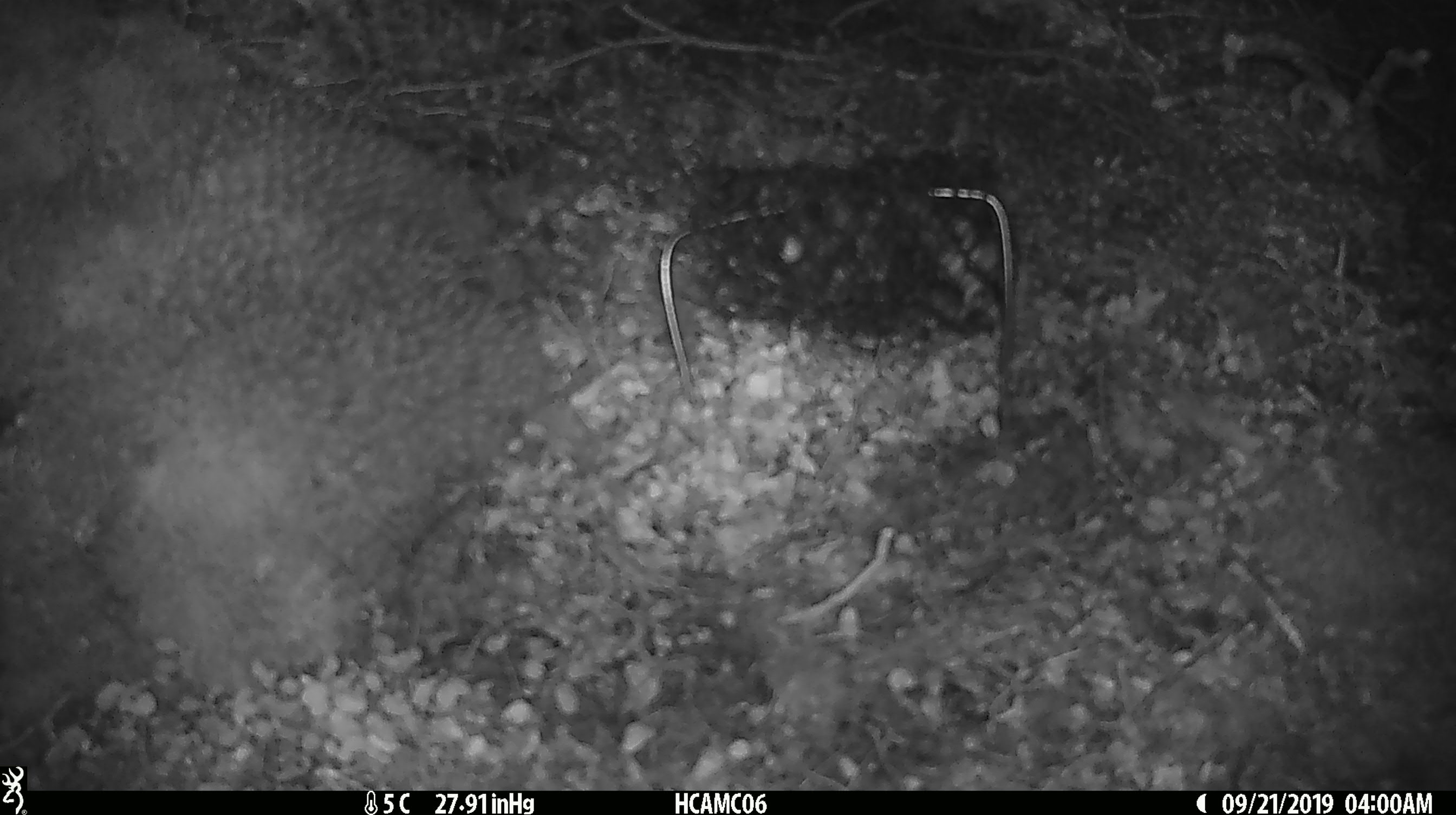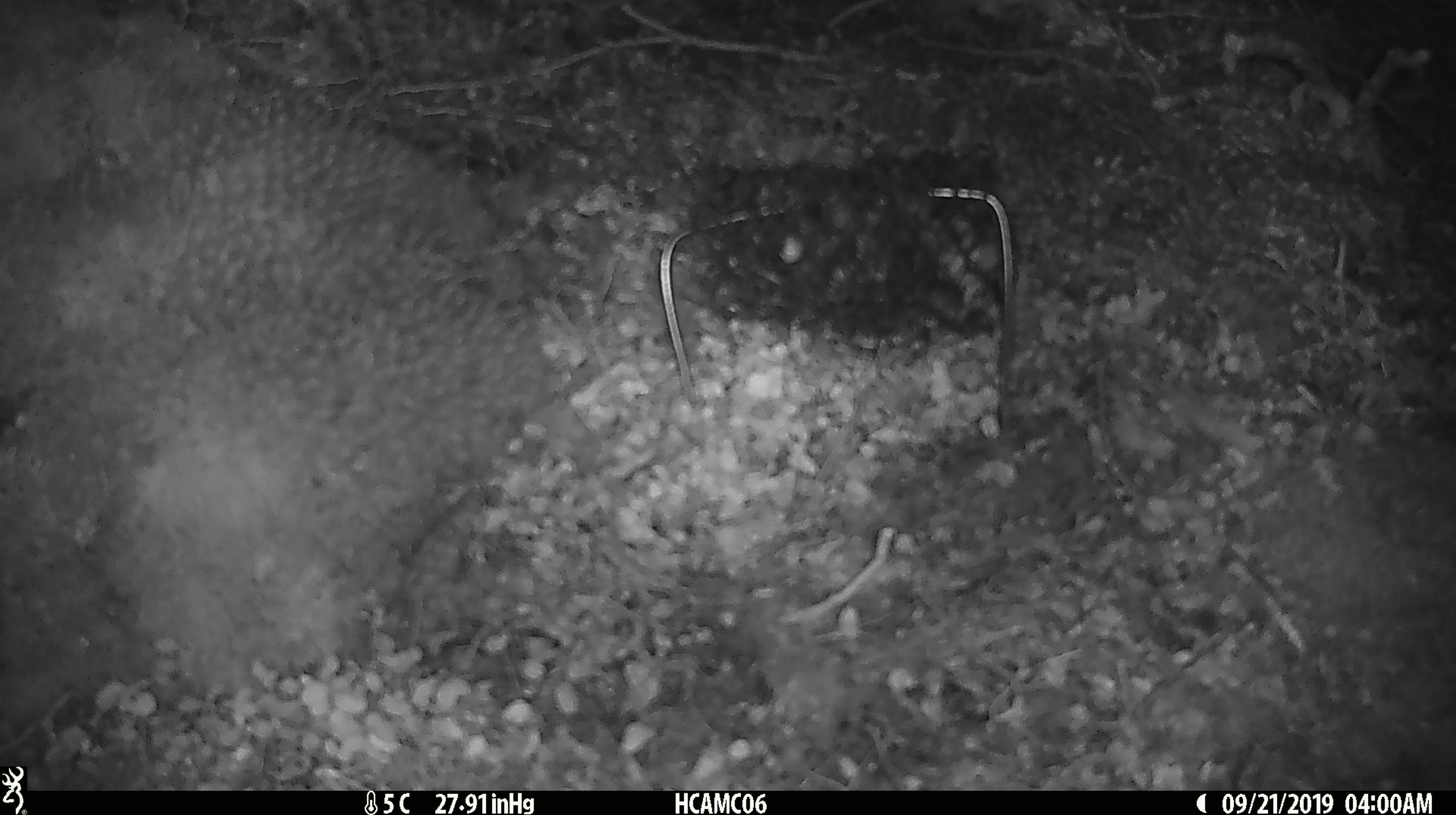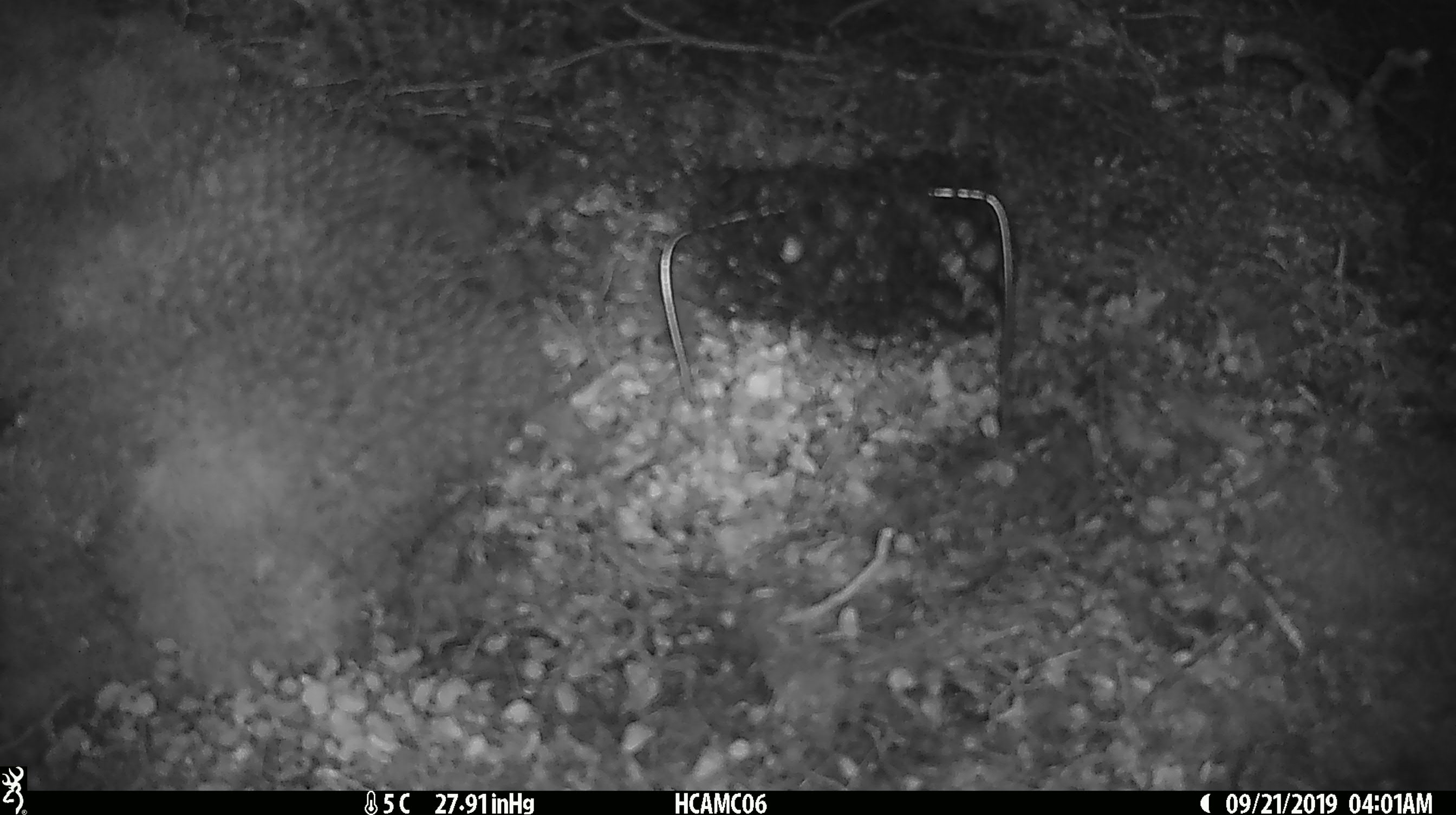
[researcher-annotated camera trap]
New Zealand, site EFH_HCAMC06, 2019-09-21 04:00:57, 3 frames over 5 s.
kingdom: Animalia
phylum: Chordata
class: Mammalia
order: Rodentia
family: Muridae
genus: Mus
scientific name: Mus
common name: mouse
Mouse (Mus).